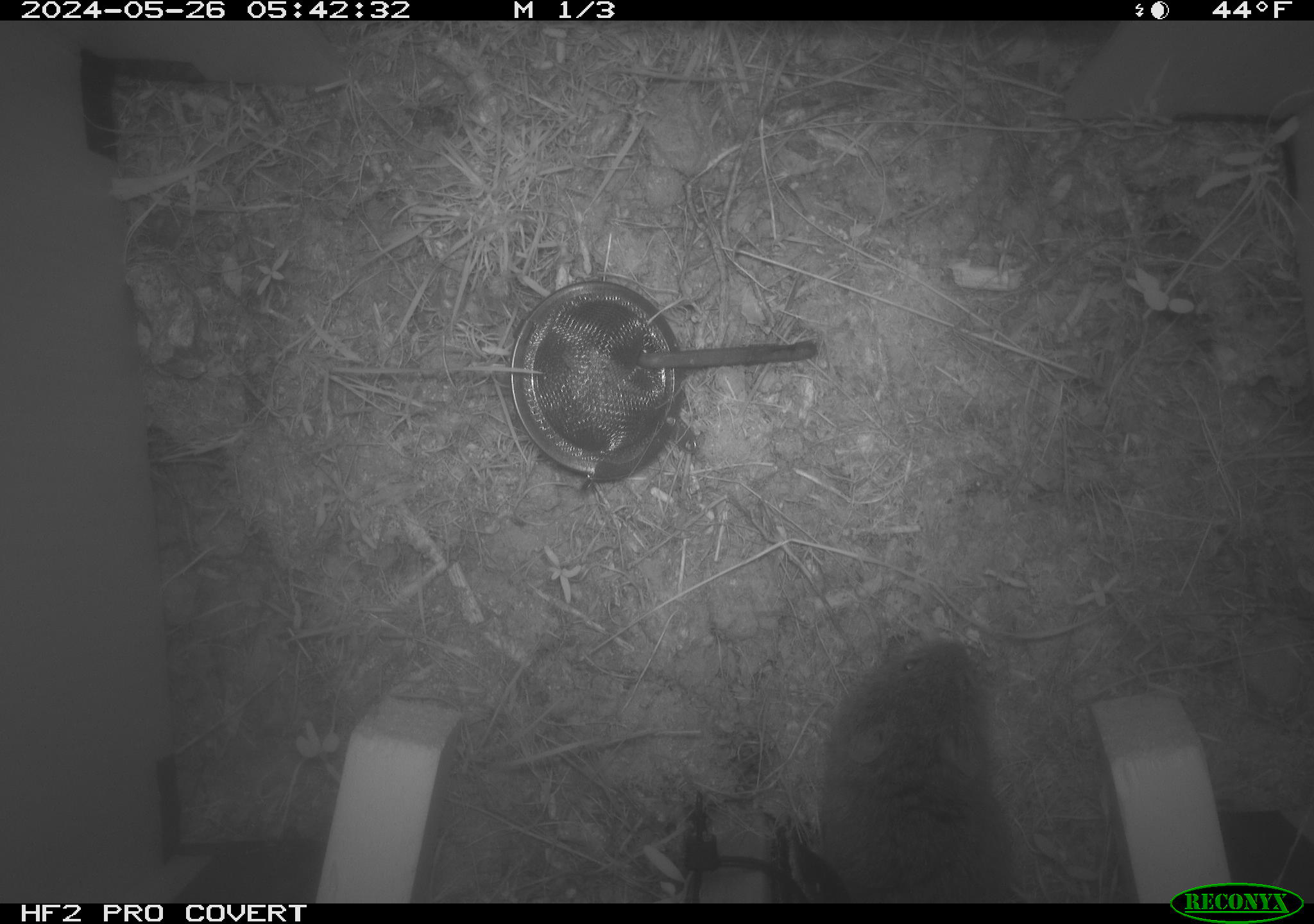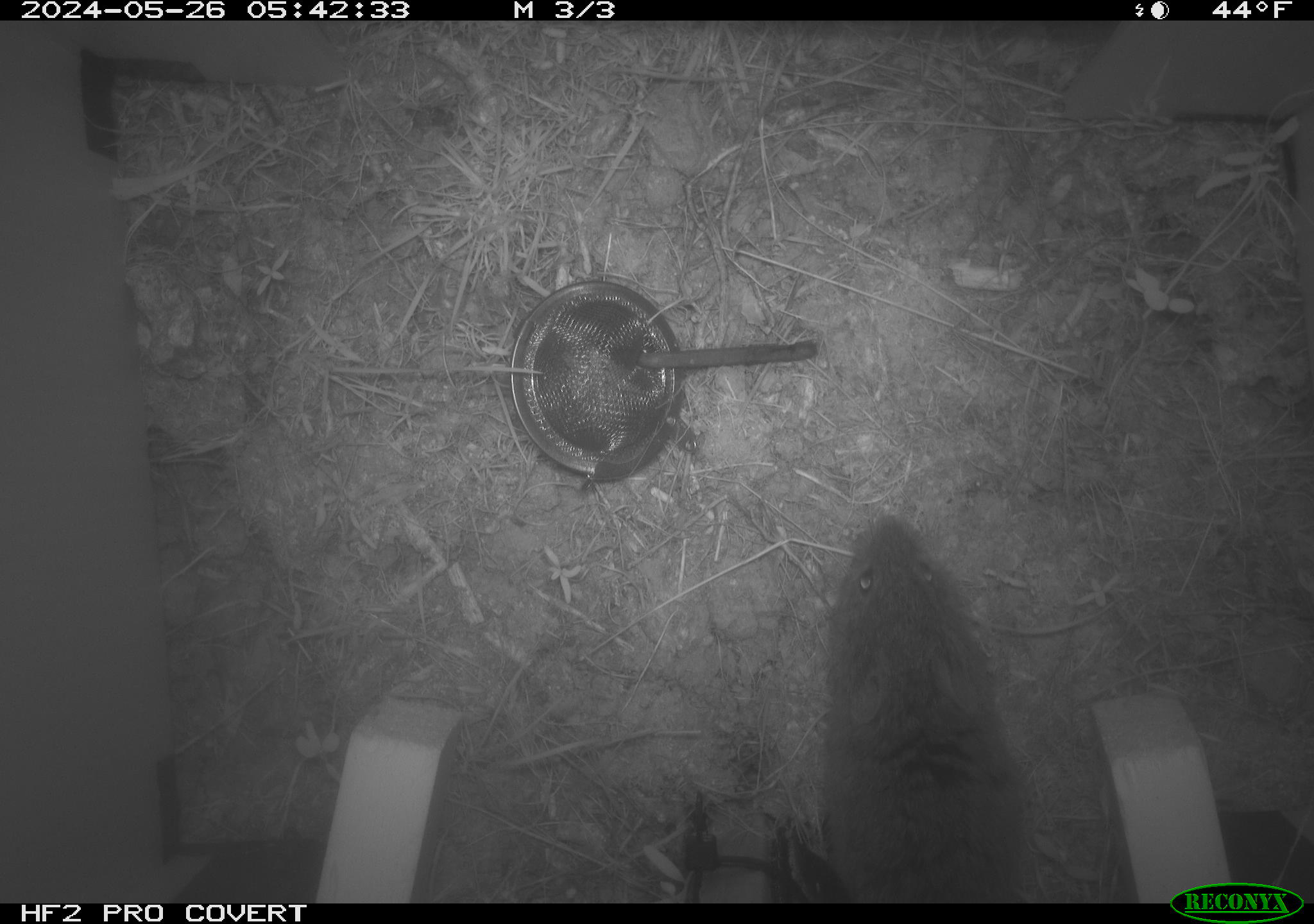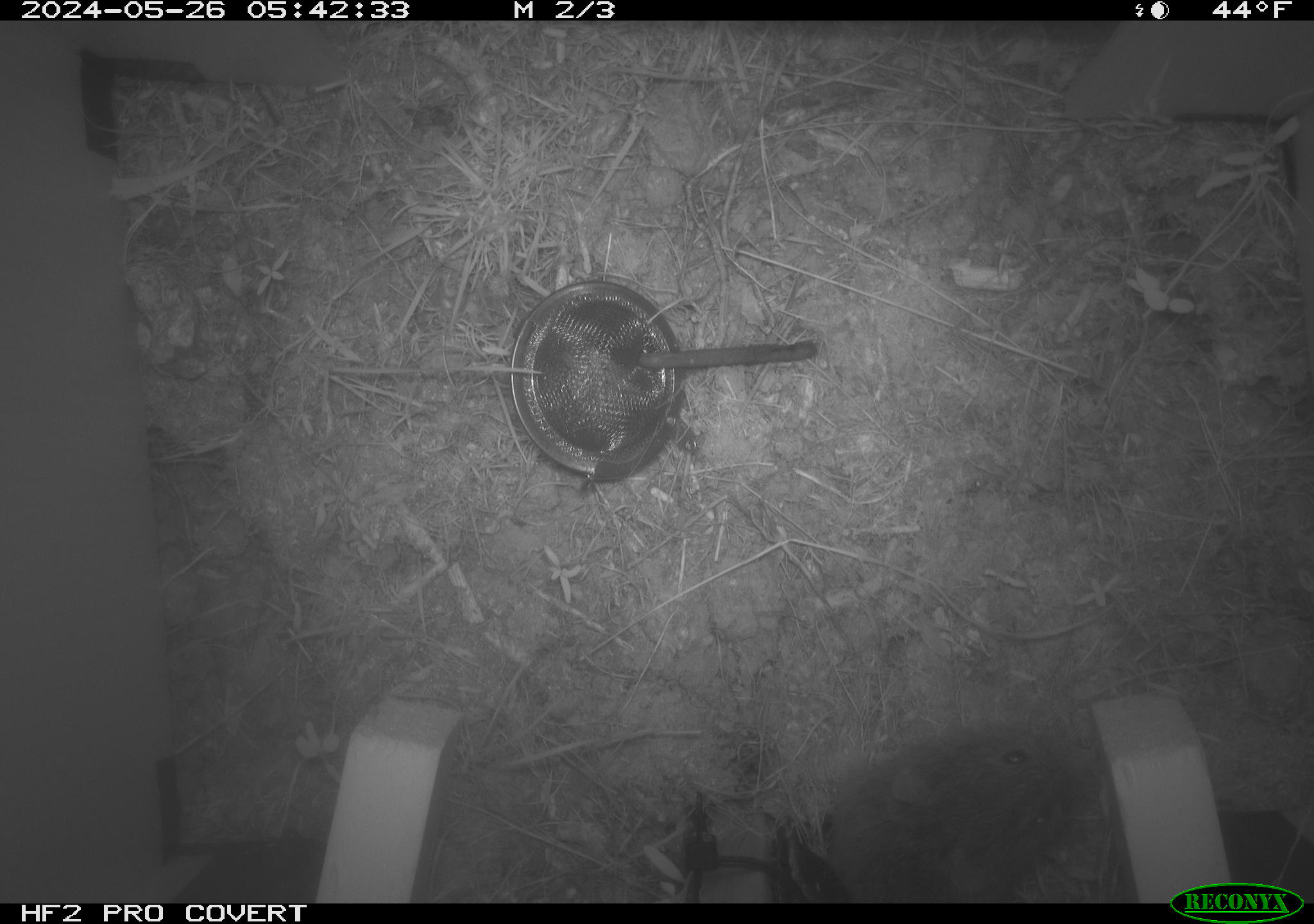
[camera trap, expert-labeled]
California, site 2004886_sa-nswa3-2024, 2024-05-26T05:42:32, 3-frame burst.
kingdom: Animalia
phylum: Chordata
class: Mammalia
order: Rodentia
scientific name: Rodentia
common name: rodent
Rodent (Rodentia).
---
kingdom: Animalia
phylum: Chordata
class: Mammalia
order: Rodentia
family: Cricetidae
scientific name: Arvicolinae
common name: voles, lemmings, and muskrats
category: arvicolinae subfamily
Arvicolinae subfamily (voles, lemmings, and muskrats) (Arvicolinae).